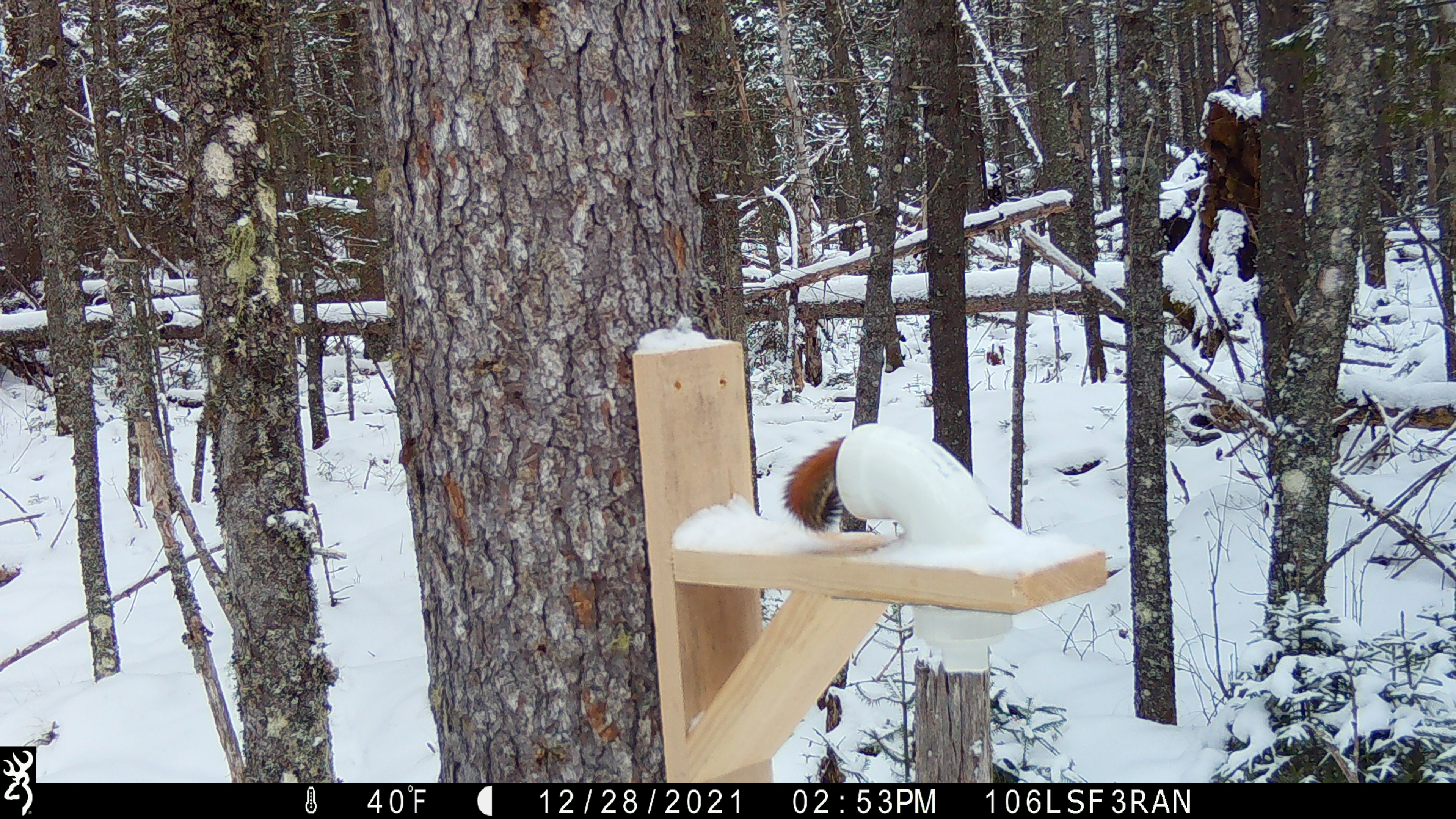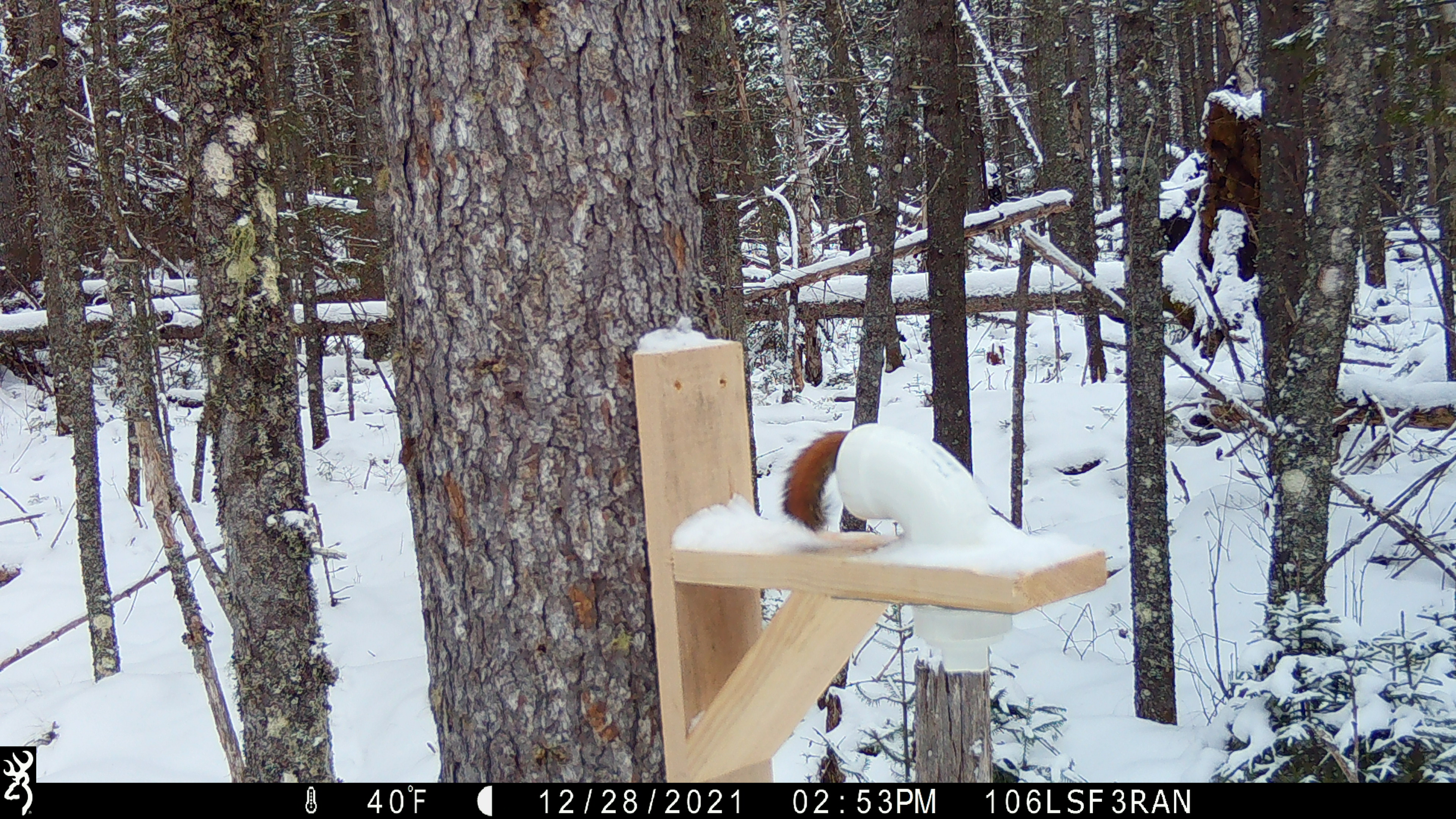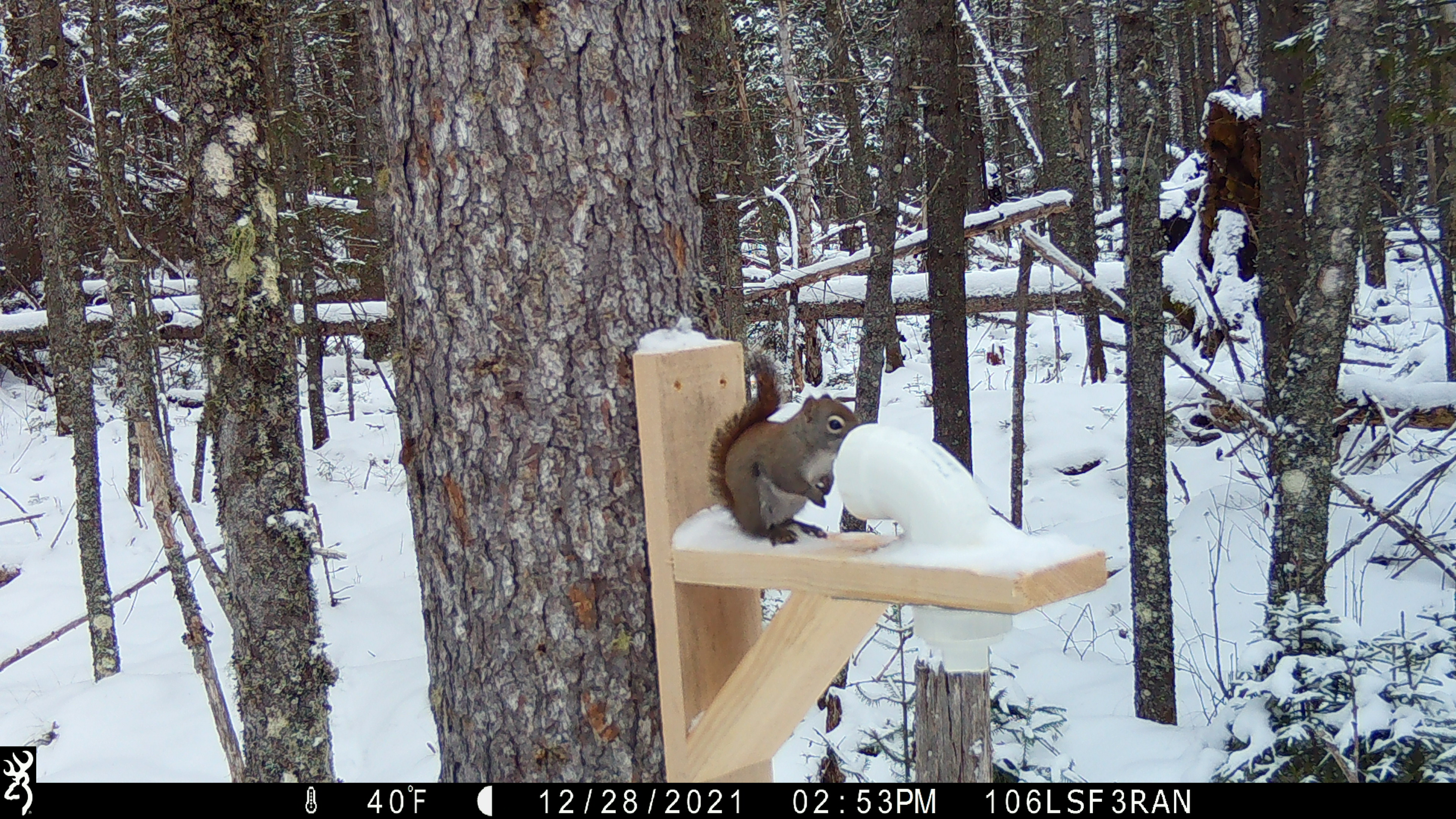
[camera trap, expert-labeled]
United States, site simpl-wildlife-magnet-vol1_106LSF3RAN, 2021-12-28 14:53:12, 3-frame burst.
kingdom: Animalia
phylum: Chordata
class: Mammalia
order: Rodentia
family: Sciuridae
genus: Tamiasciurus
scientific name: Tamiasciurus hudsonicus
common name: red squirrel